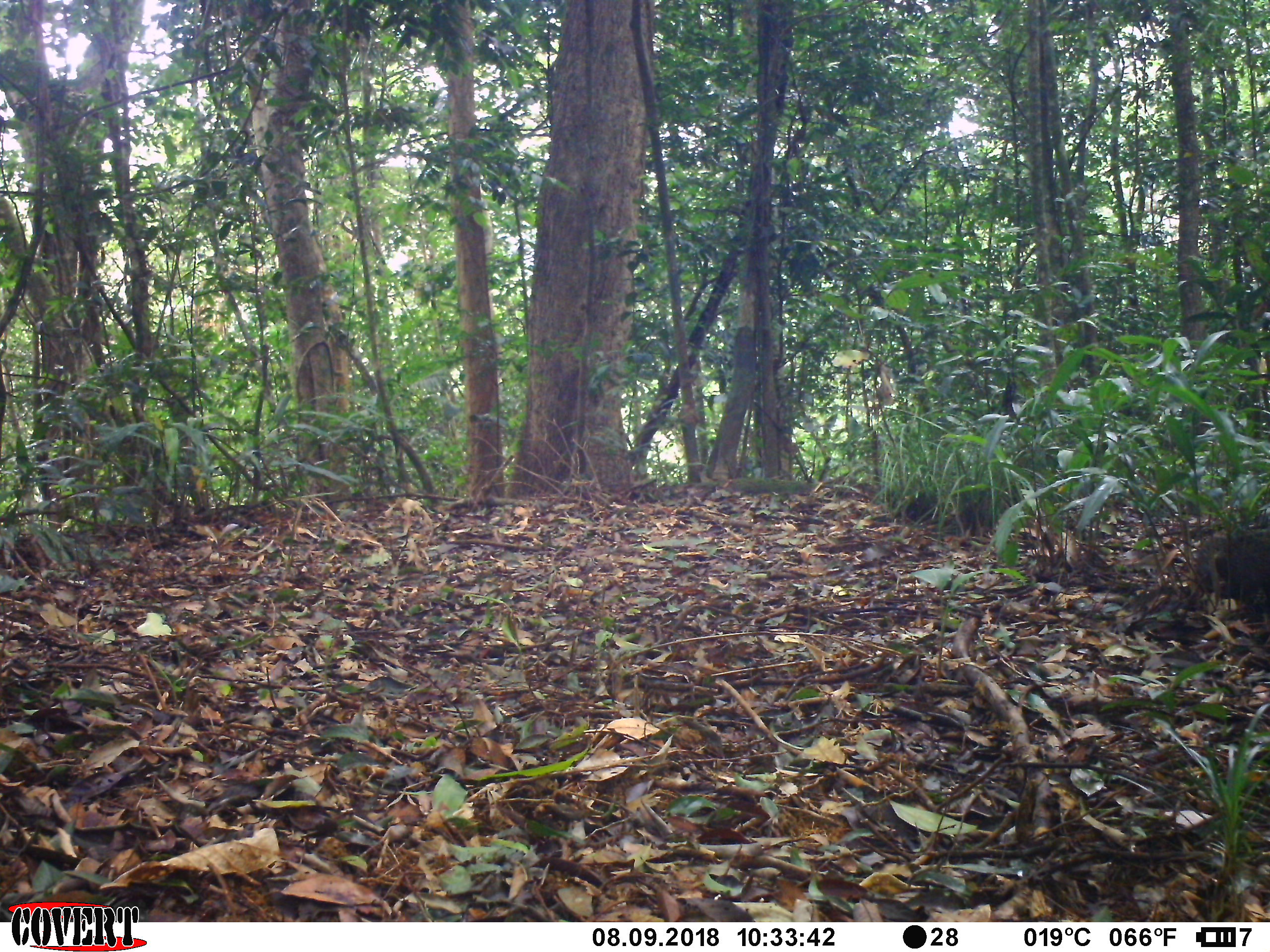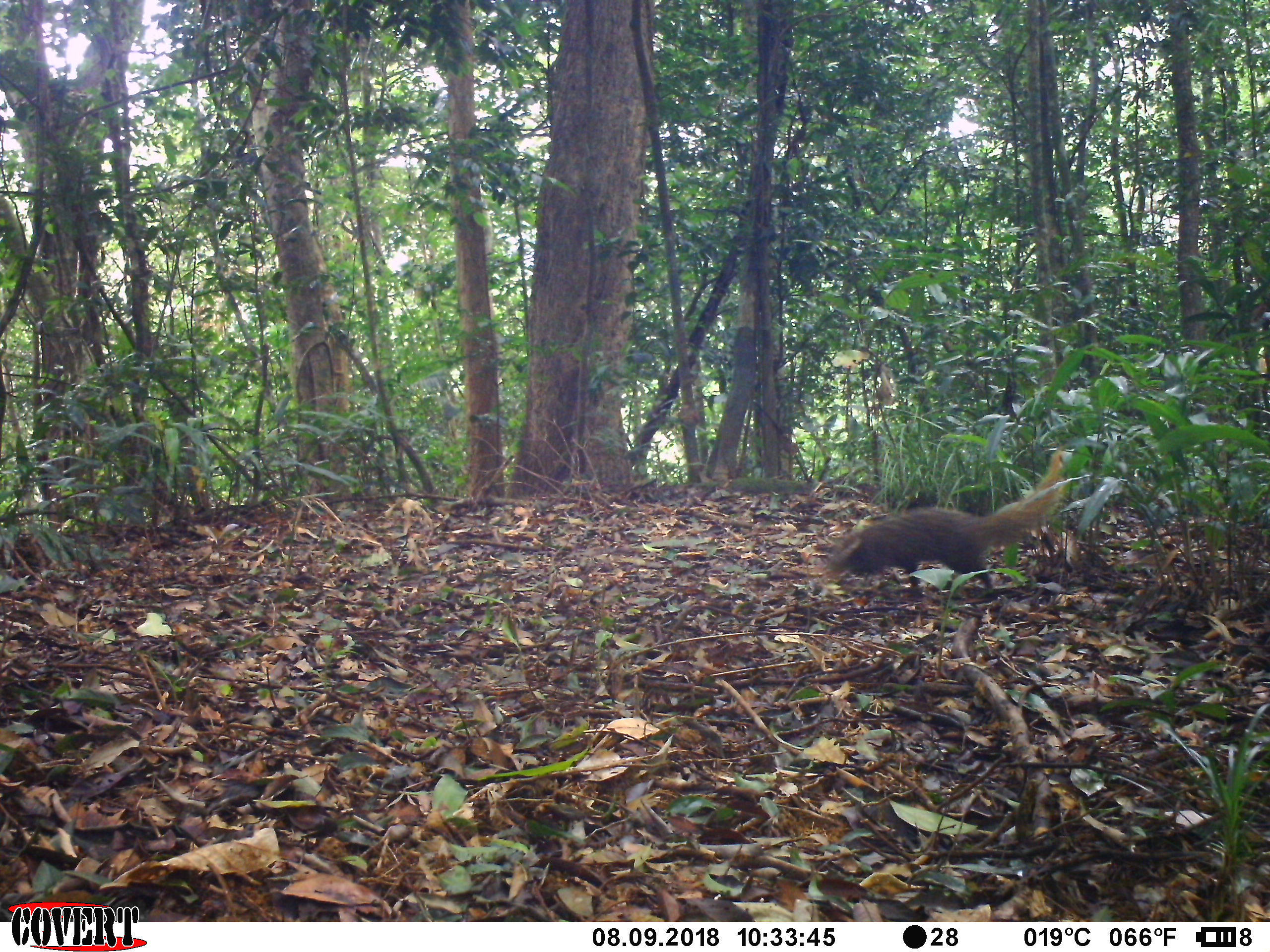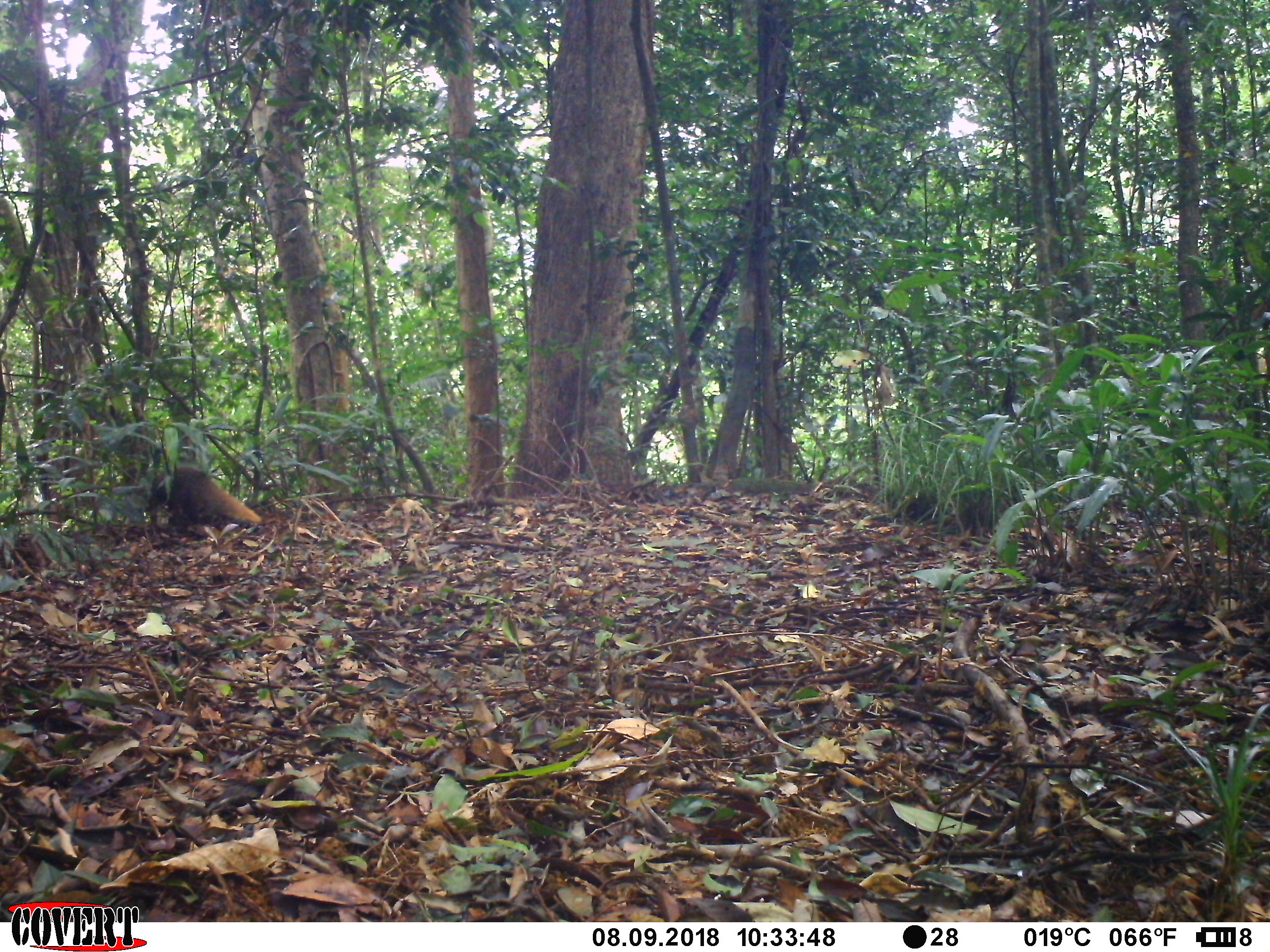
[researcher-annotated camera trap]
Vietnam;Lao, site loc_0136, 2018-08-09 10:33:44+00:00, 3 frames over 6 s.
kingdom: Animalia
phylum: Chordata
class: Mammalia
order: Carnivora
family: Herpestidae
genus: Urva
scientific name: Urva urva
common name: crab-eating mongoose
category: crab eating mongoose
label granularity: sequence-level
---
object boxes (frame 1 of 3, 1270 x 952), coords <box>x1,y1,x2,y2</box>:
crab eating mongoose: <box>1197,528,1269,604</box>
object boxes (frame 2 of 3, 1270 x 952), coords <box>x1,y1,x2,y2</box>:
crab eating mongoose: <box>825,445,1064,599</box>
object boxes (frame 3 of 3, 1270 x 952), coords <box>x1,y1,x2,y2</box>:
crab eating mongoose: <box>144,465,263,541</box>